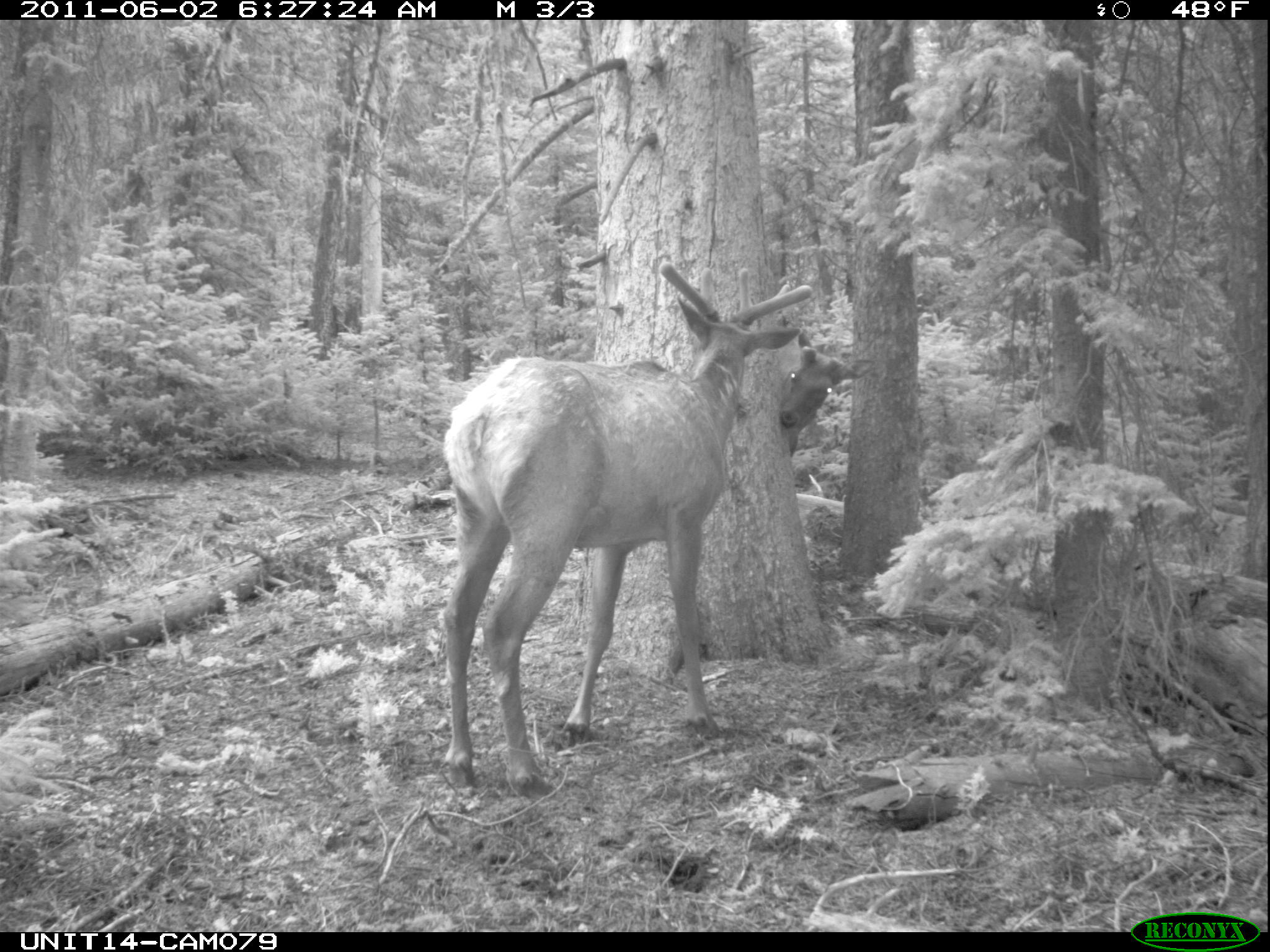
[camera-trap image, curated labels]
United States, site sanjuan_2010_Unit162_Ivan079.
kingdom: Animalia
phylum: Chordata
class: Mammalia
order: Artiodactyla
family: Cervidae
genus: Cervus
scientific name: Cervus elaphus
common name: red deer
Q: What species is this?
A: Cervus elaphus (red deer).